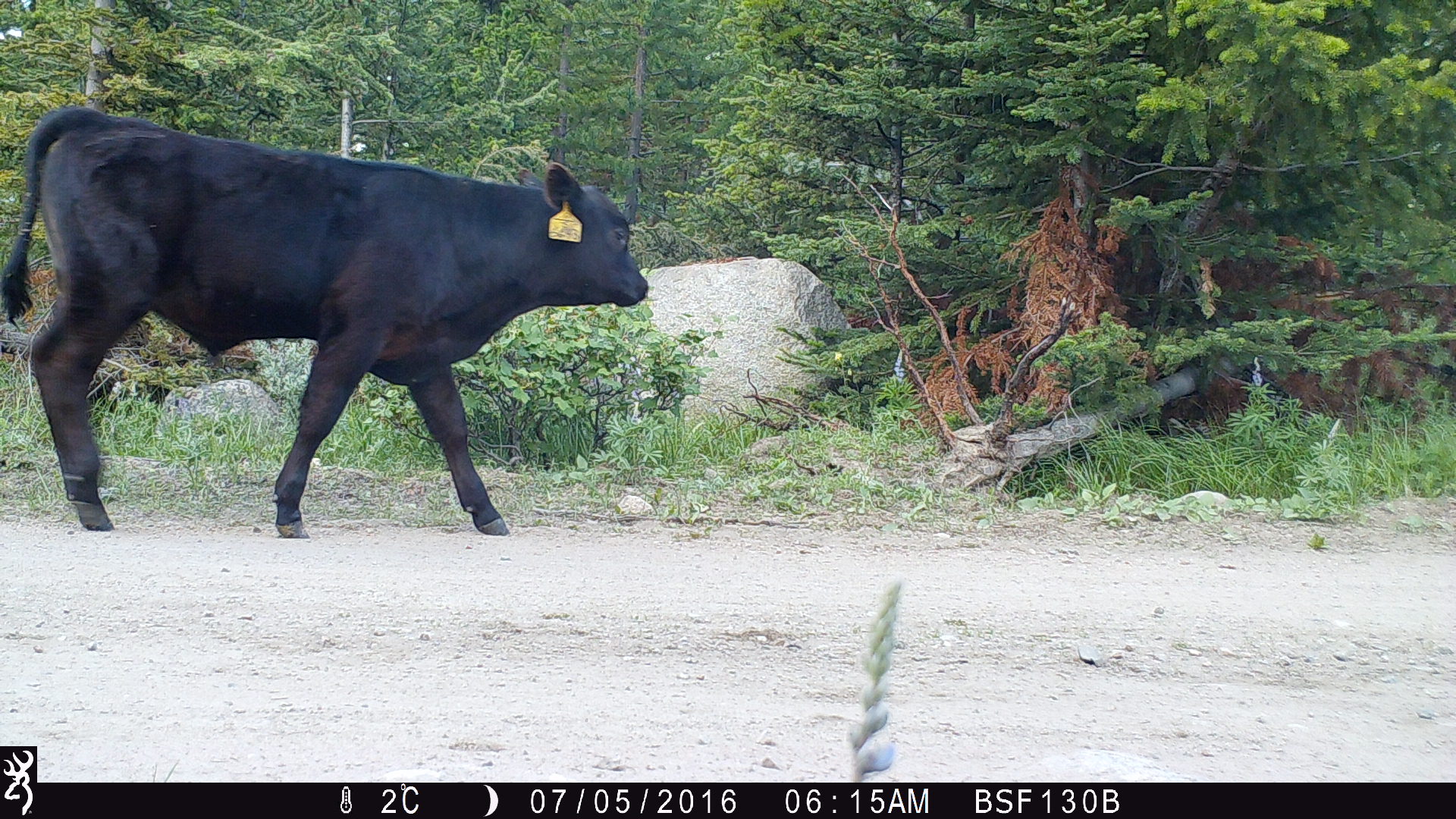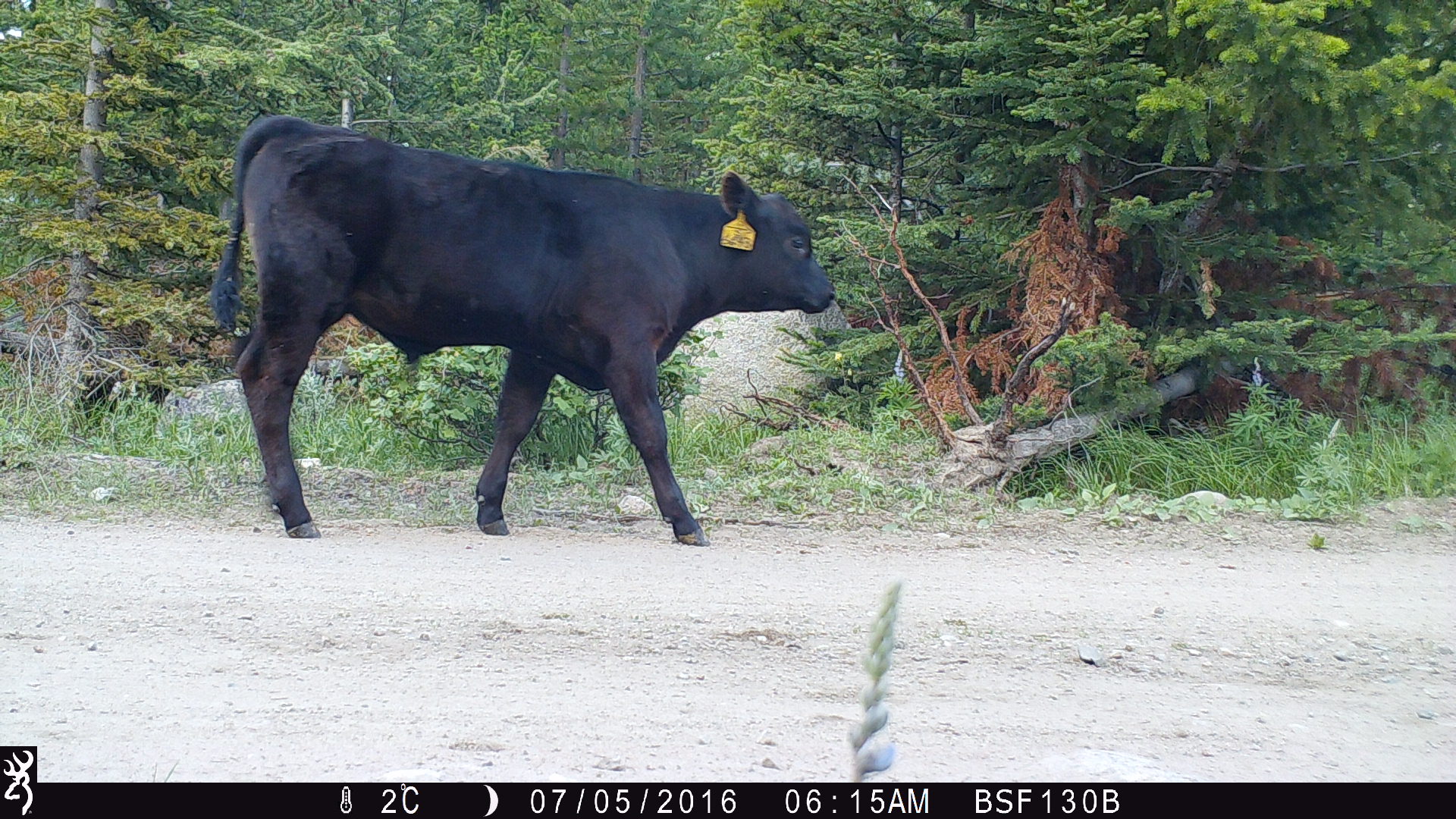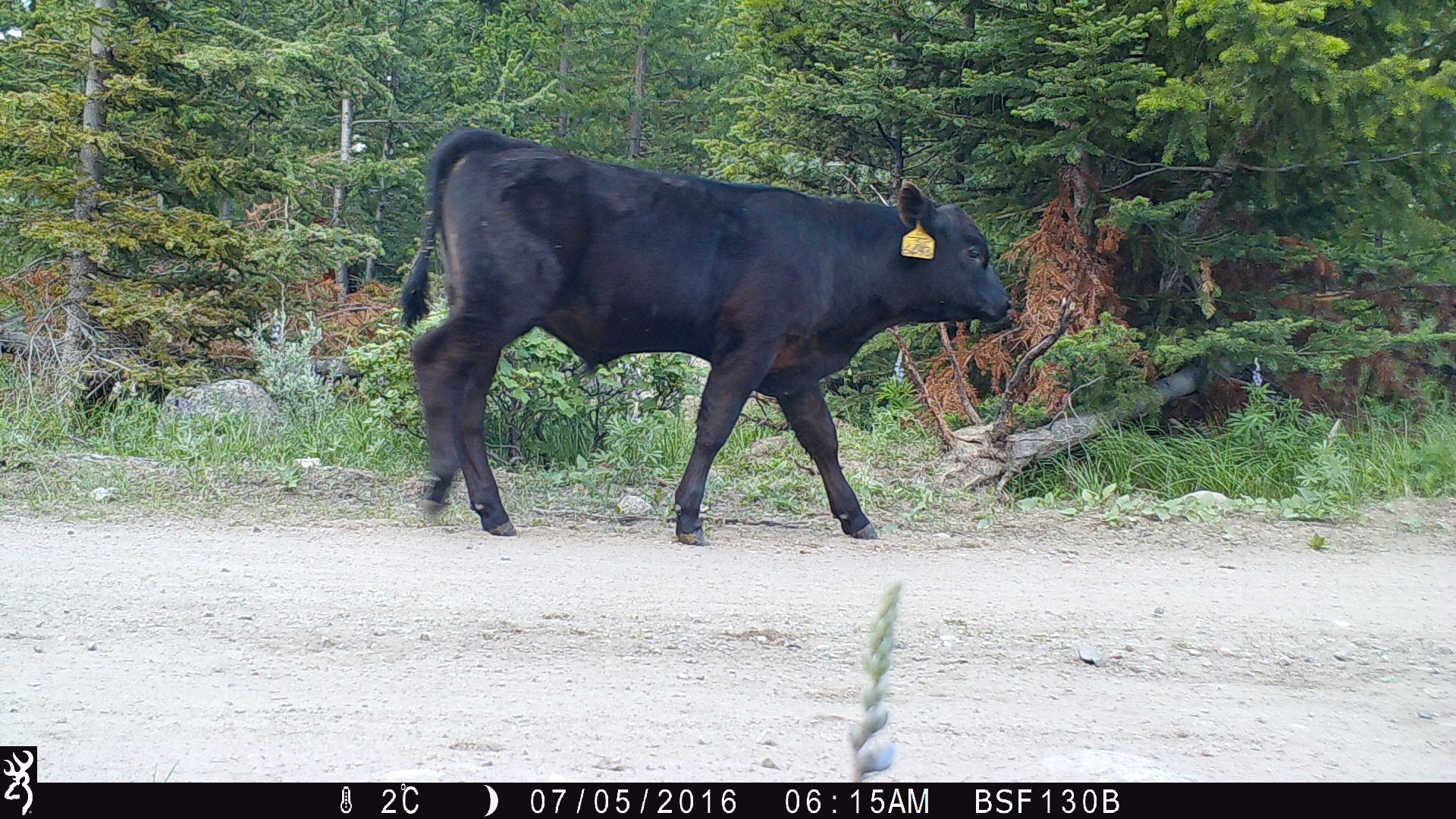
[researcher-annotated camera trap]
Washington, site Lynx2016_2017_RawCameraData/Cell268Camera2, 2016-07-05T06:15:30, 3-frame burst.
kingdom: Animalia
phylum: Chordata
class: Mammalia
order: Artiodactyla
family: Bovidae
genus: Bos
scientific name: Bos taurus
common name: domestic cattle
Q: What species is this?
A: Domestic cattle (Bos taurus).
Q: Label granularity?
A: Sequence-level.